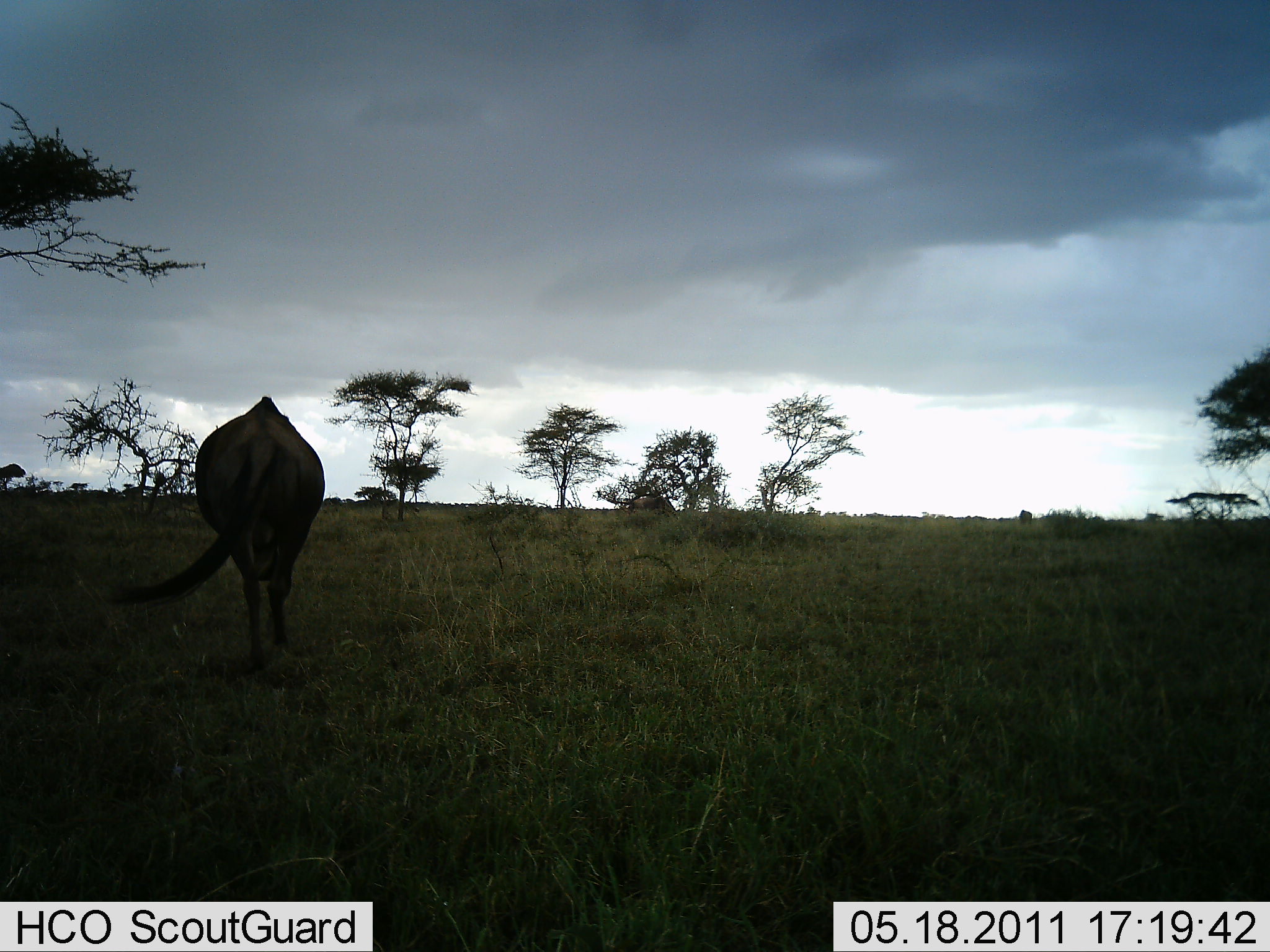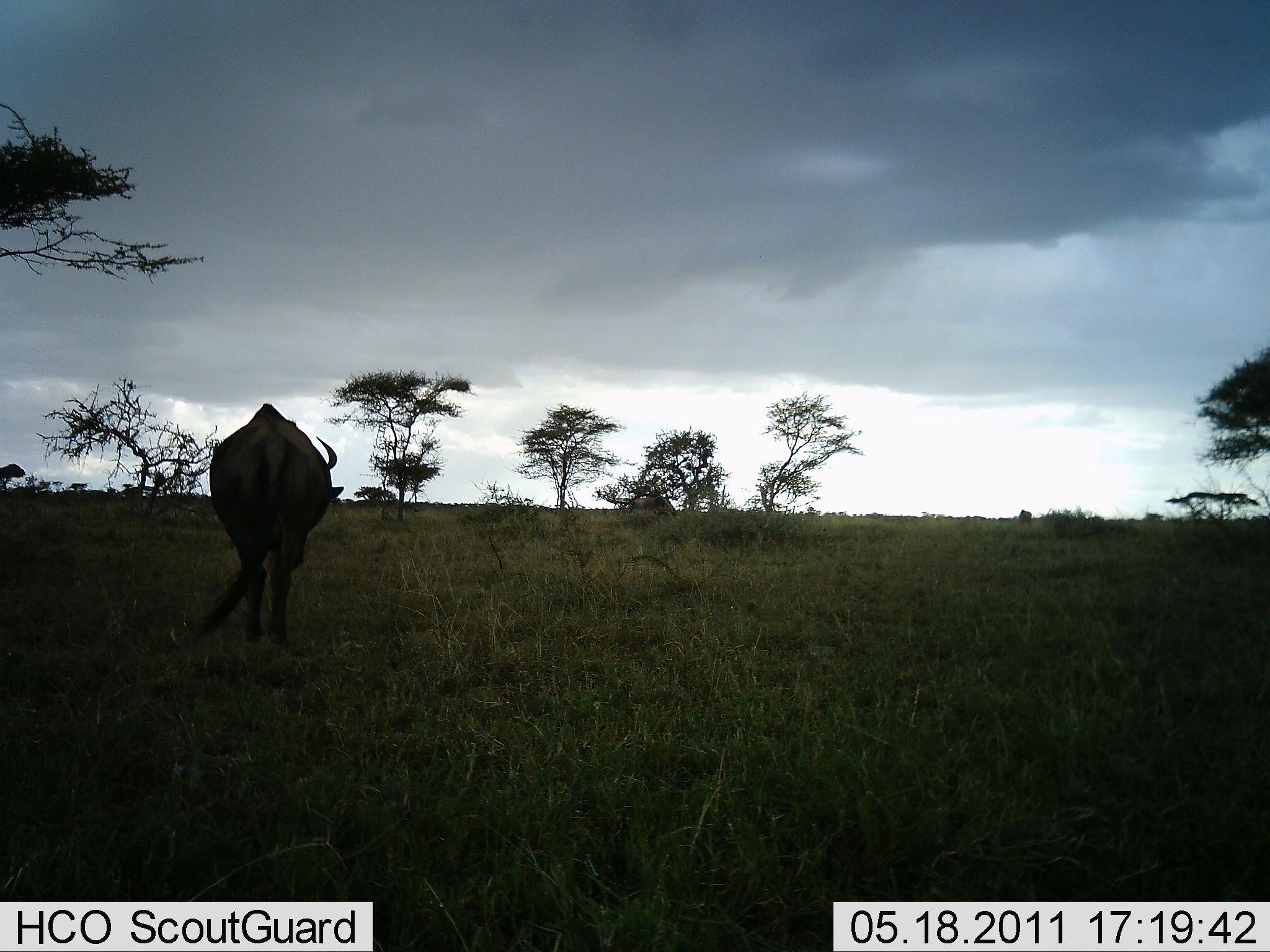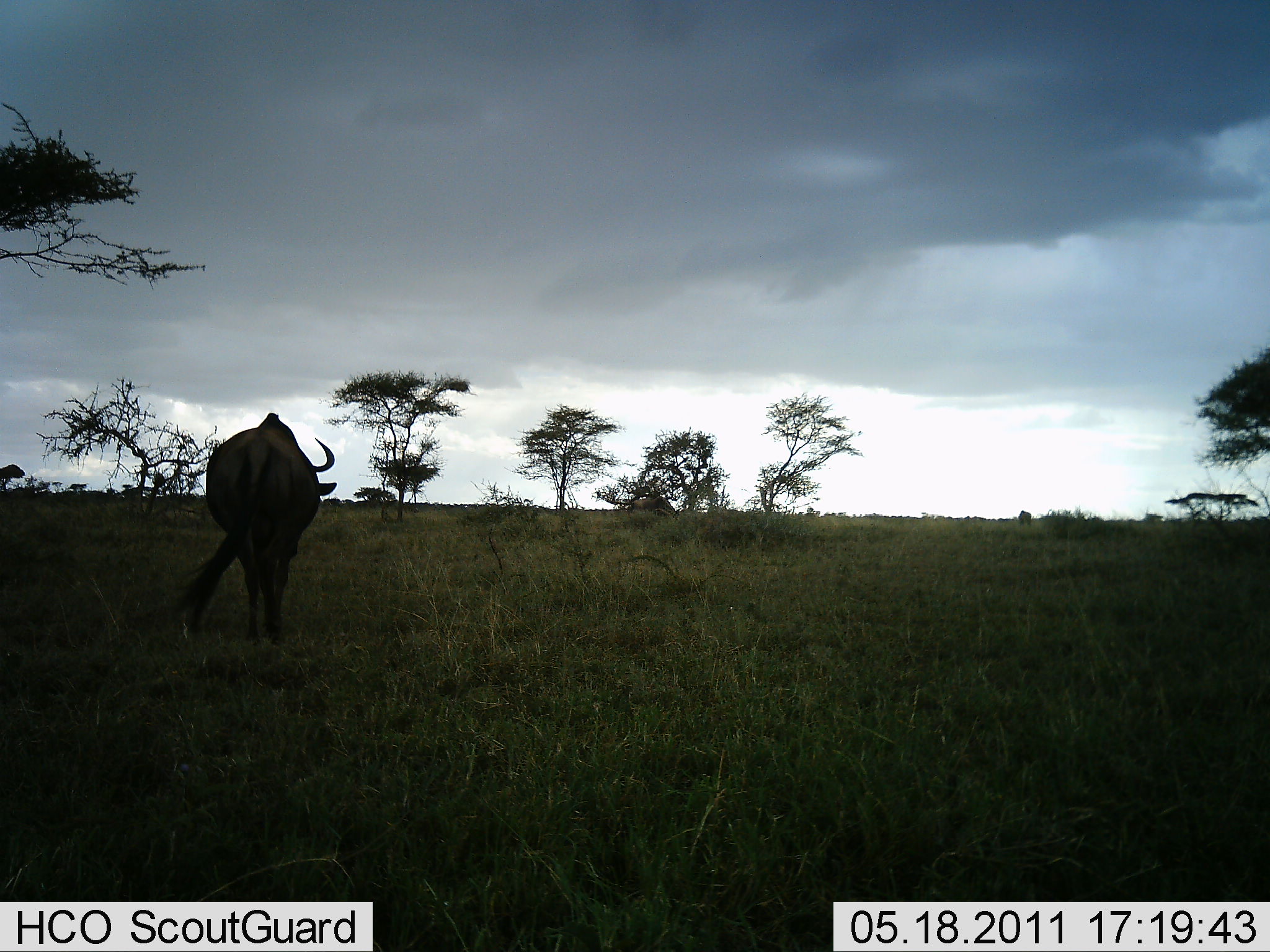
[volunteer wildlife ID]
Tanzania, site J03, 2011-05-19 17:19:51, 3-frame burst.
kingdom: Animalia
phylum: Chordata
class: Mammalia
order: Artiodactyla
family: Bovidae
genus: Connochaetes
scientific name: Connochaetes taurinus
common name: blue wildebeest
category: wildebeest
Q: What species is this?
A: Wildebeest (blue wildebeest) (Connochaetes taurinus).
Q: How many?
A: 1.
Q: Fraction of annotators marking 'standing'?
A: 29%.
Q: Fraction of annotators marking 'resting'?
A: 0%.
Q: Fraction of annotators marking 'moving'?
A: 57%.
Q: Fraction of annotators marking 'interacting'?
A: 0%.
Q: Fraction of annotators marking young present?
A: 0%.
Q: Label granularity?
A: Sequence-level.